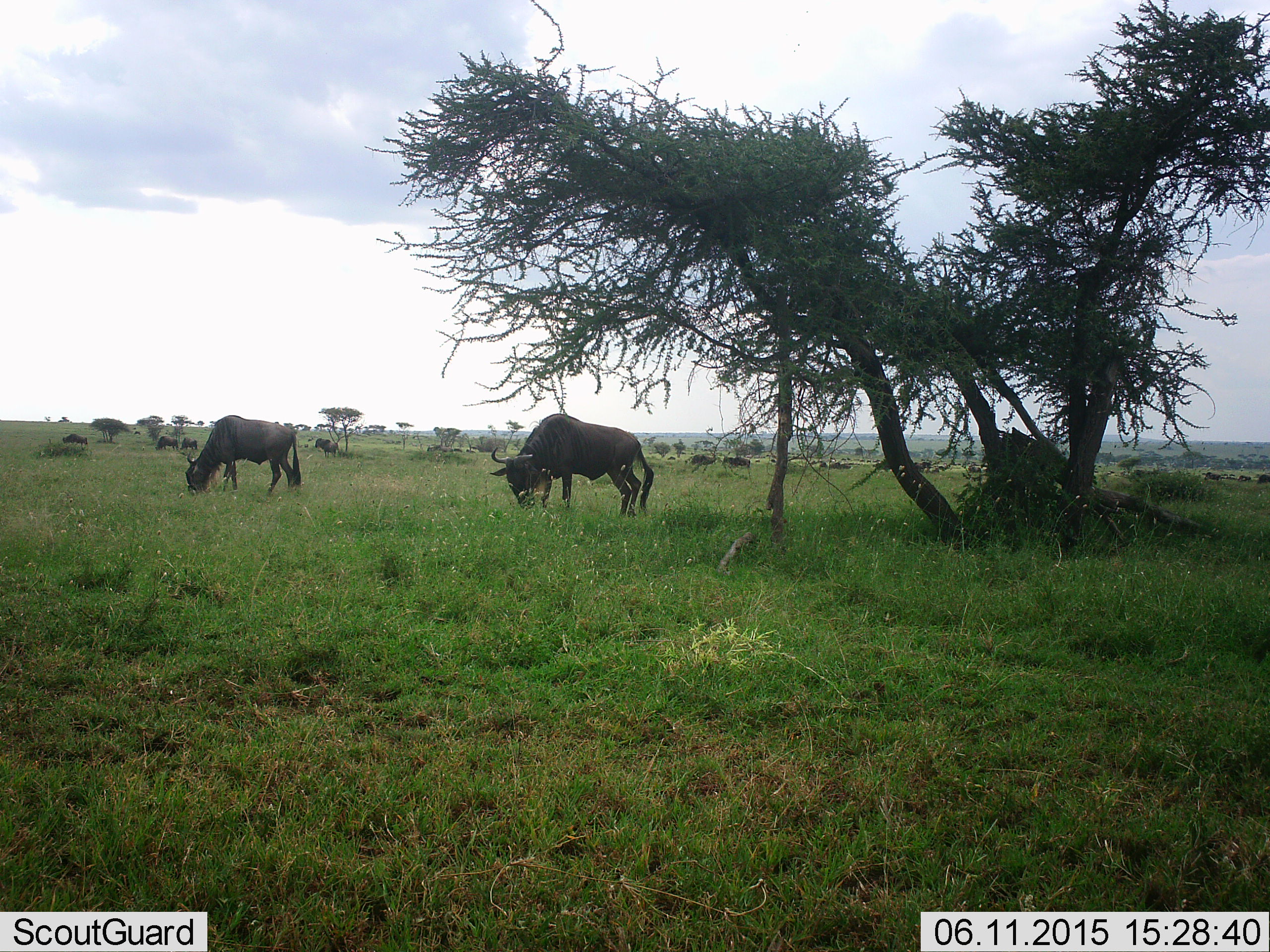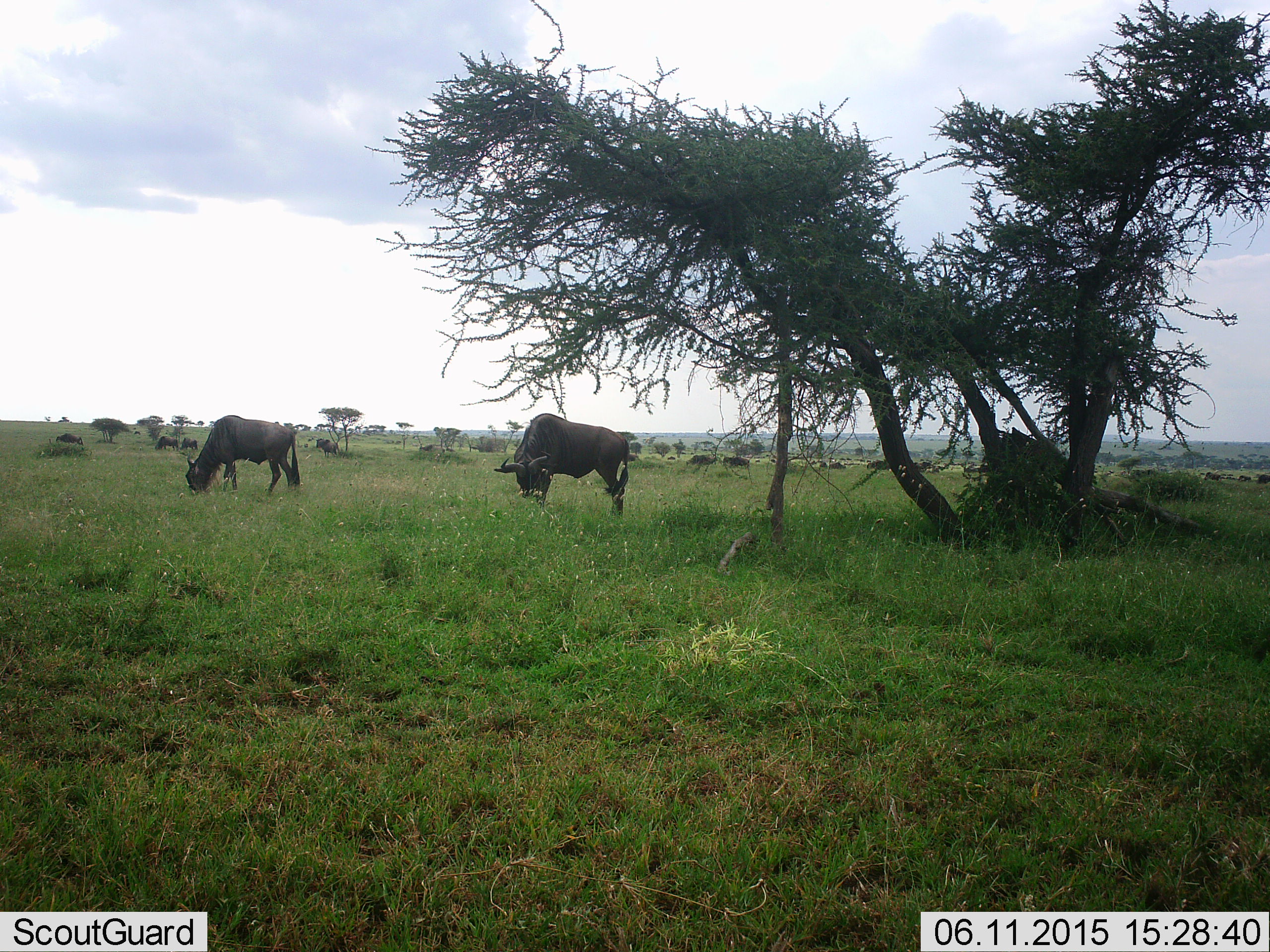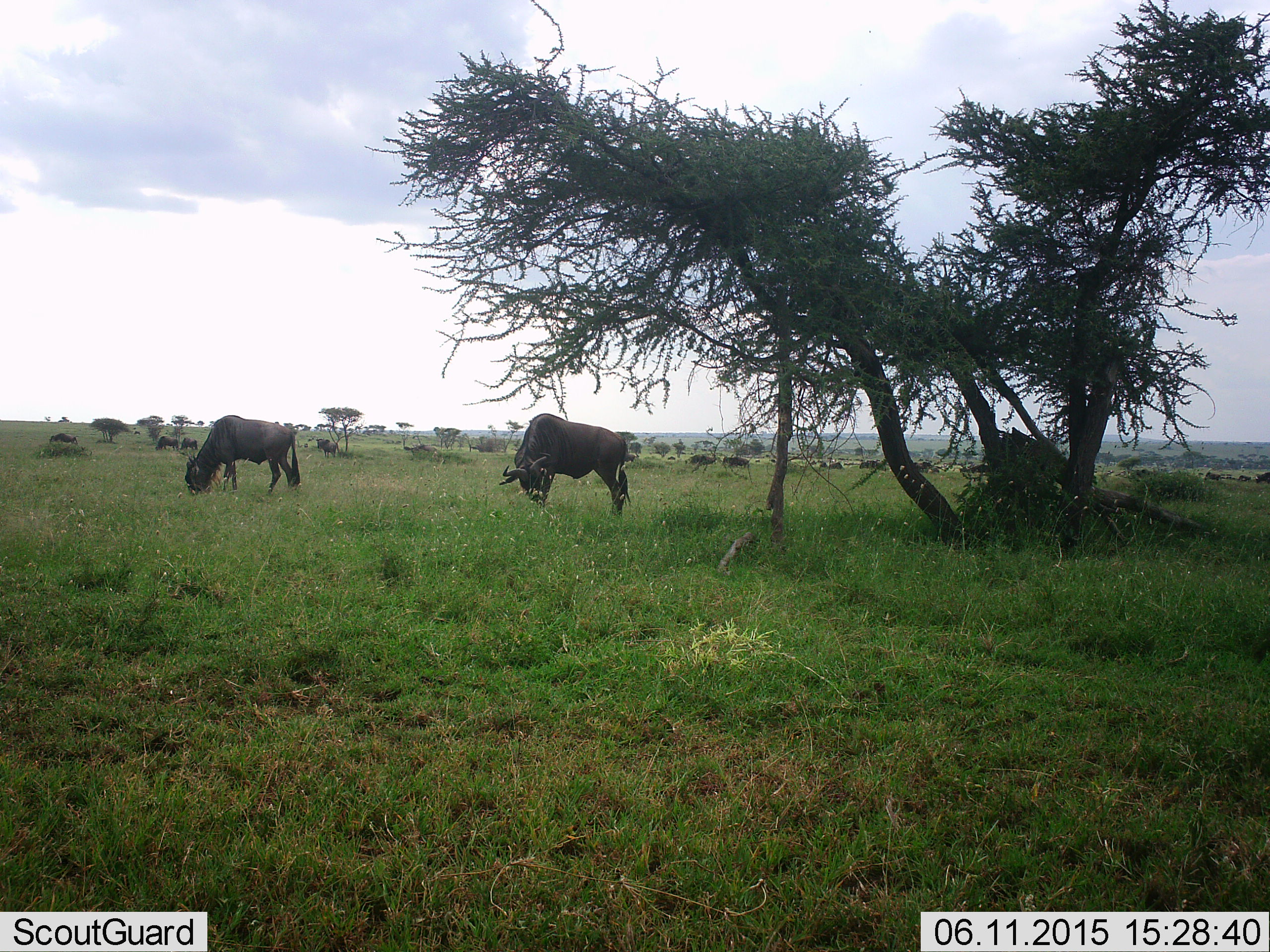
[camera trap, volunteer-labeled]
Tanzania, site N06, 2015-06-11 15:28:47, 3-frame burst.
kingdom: Animalia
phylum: Chordata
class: Mammalia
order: Artiodactyla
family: Bovidae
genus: Connochaetes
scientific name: Connochaetes taurinus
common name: blue wildebeest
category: wildebeest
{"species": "wildebeest (blue wildebeest) (Connochaetes taurinus)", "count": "11-50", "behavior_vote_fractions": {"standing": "30%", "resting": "0%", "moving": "60%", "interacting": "0%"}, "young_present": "0%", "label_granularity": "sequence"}